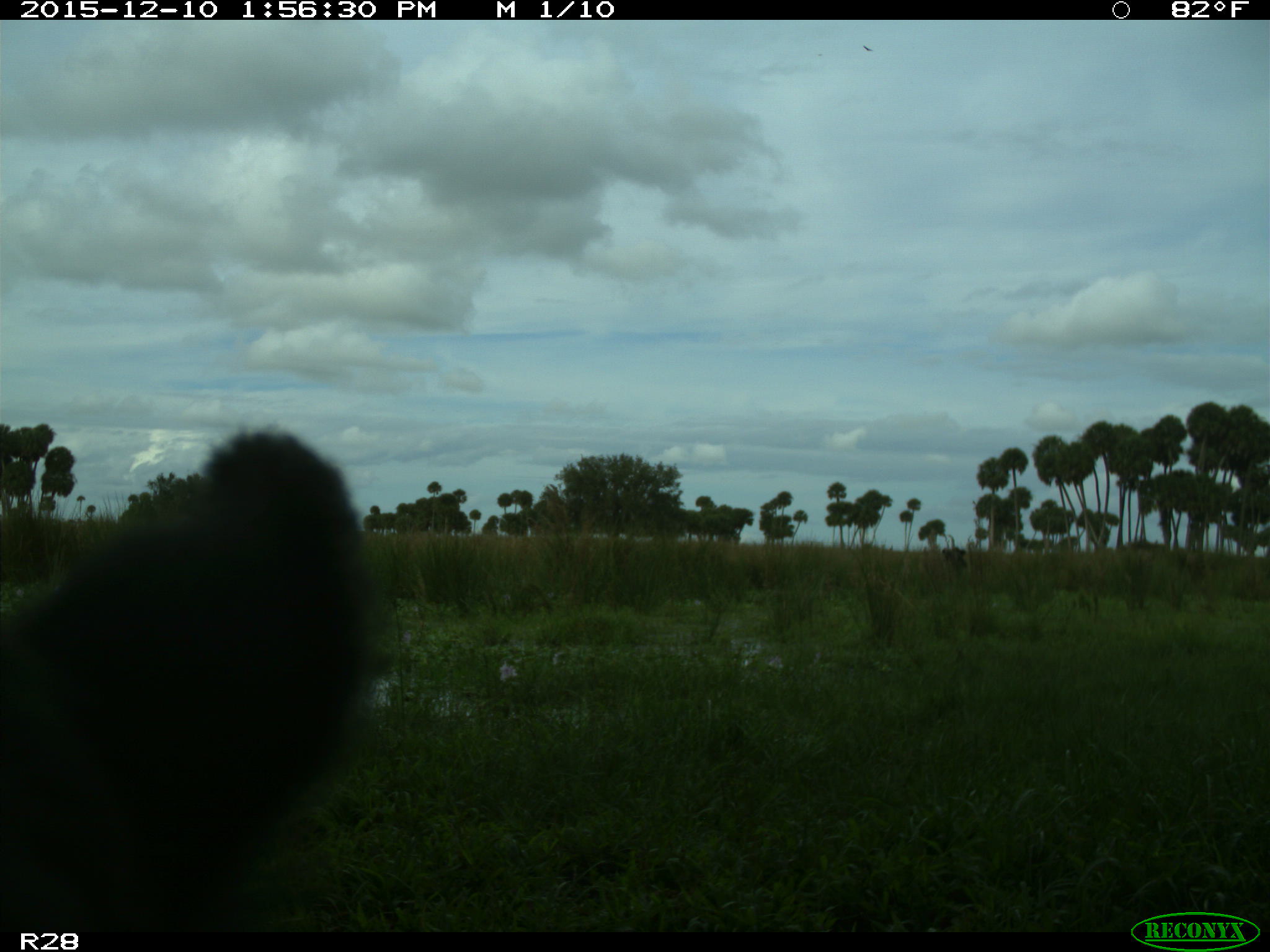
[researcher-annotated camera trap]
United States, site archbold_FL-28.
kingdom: Animalia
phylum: Chordata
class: Mammalia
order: Artiodactyla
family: Bovidae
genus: Bos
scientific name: Bos taurus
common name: domestic cow